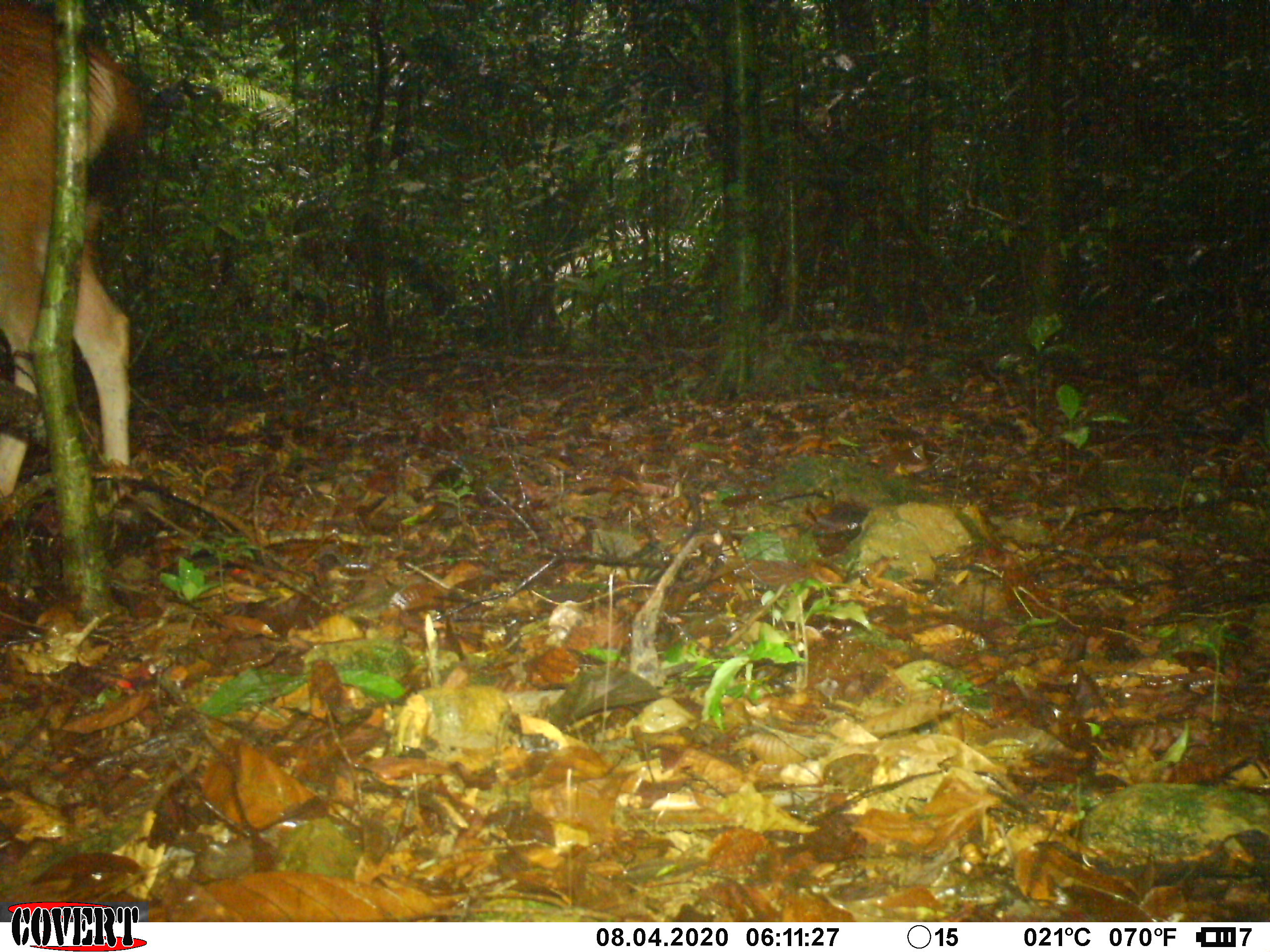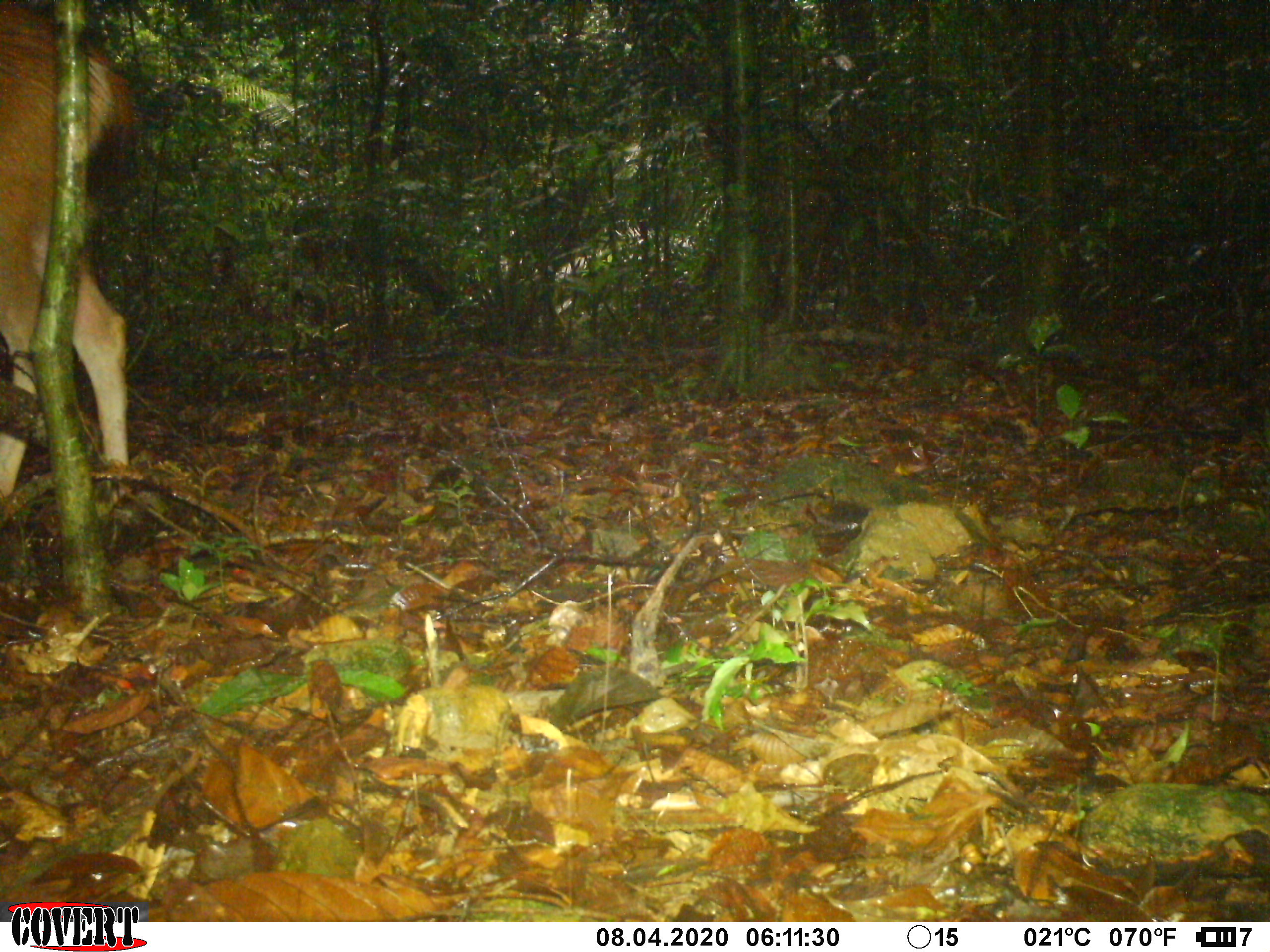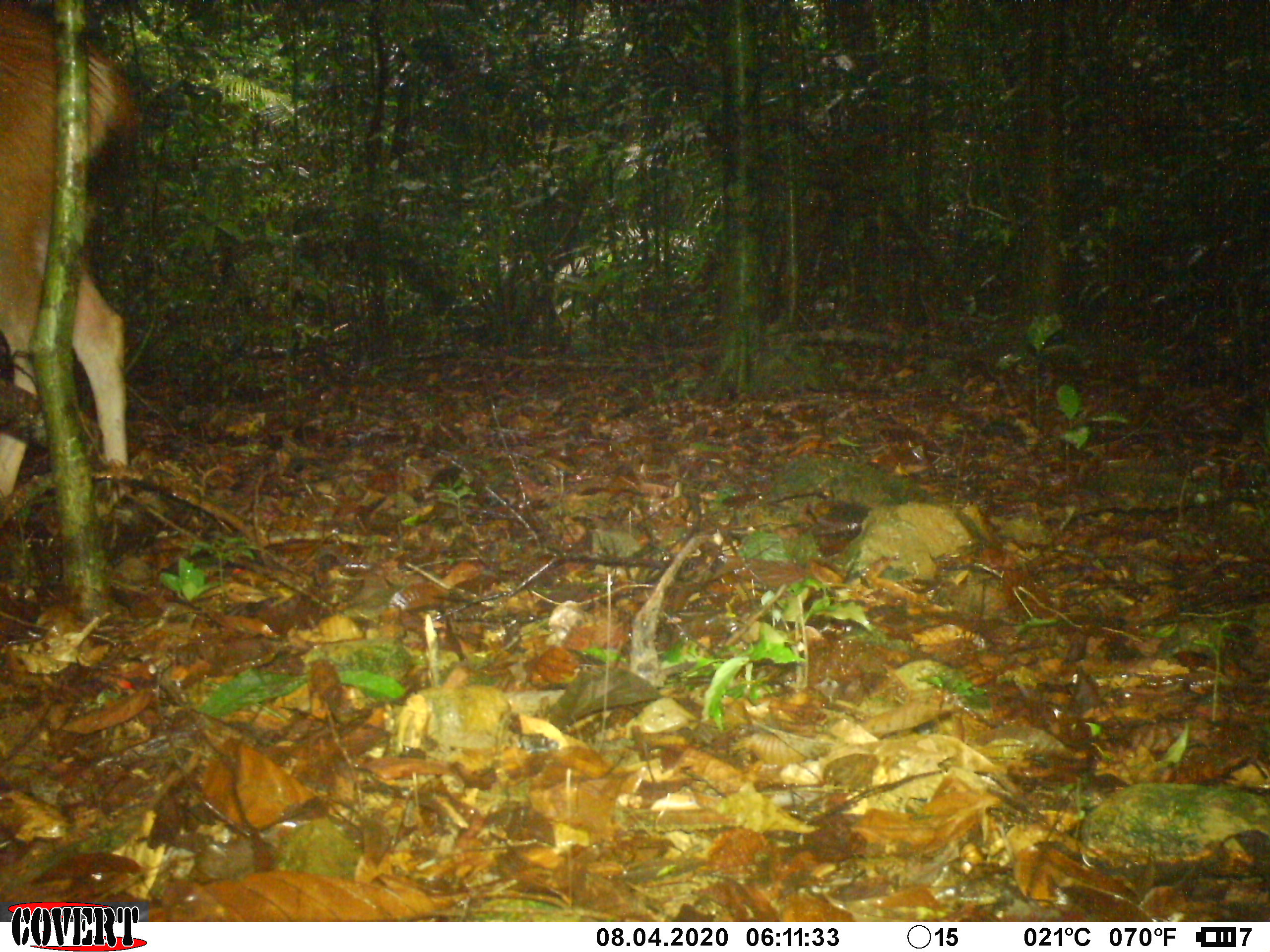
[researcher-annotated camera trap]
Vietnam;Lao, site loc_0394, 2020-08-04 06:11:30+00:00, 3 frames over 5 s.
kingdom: Animalia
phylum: Chordata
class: Mammalia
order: Artiodactyla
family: Cervidae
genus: Rusa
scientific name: Rusa unicolor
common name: sambar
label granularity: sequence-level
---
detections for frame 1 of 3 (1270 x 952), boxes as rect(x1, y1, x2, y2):
sambar: rect(0, 0, 150, 497)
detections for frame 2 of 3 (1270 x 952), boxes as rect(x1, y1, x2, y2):
sambar: rect(0, 0, 137, 497)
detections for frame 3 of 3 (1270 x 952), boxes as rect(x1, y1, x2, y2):
sambar: rect(0, 0, 140, 510)